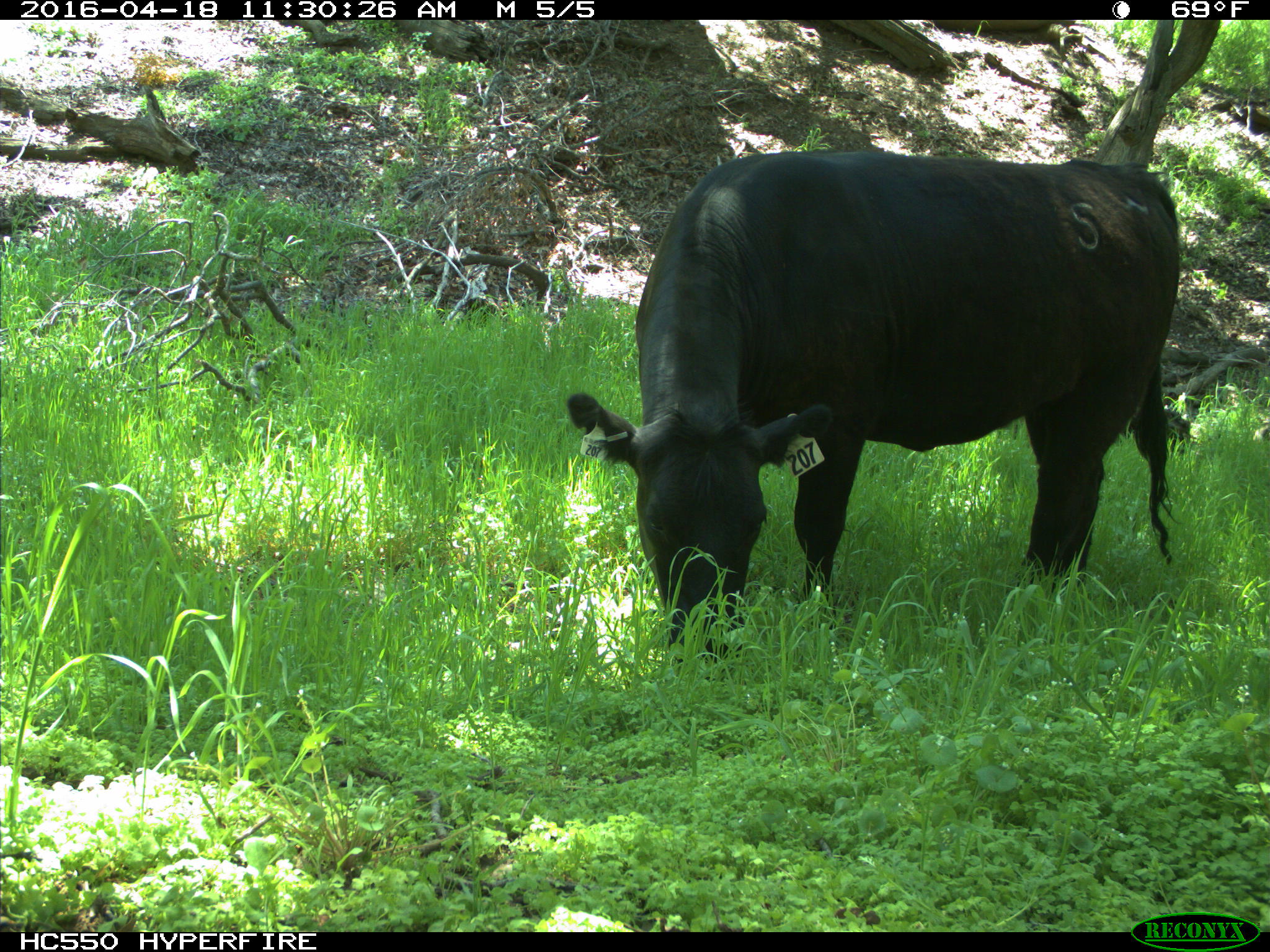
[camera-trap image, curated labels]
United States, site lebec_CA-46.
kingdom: Animalia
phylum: Chordata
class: Mammalia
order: Artiodactyla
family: Bovidae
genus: Bos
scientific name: Bos taurus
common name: domestic cow